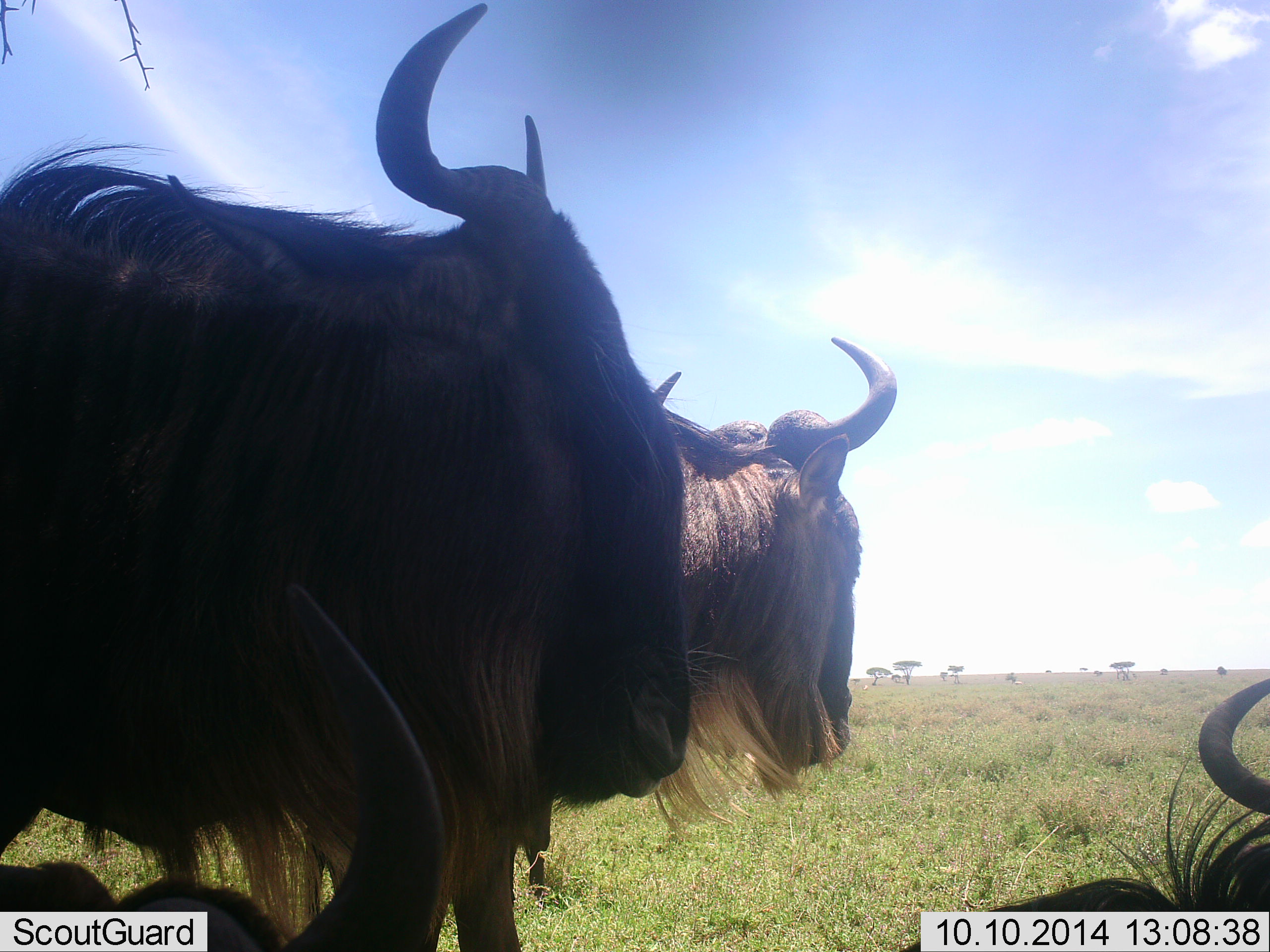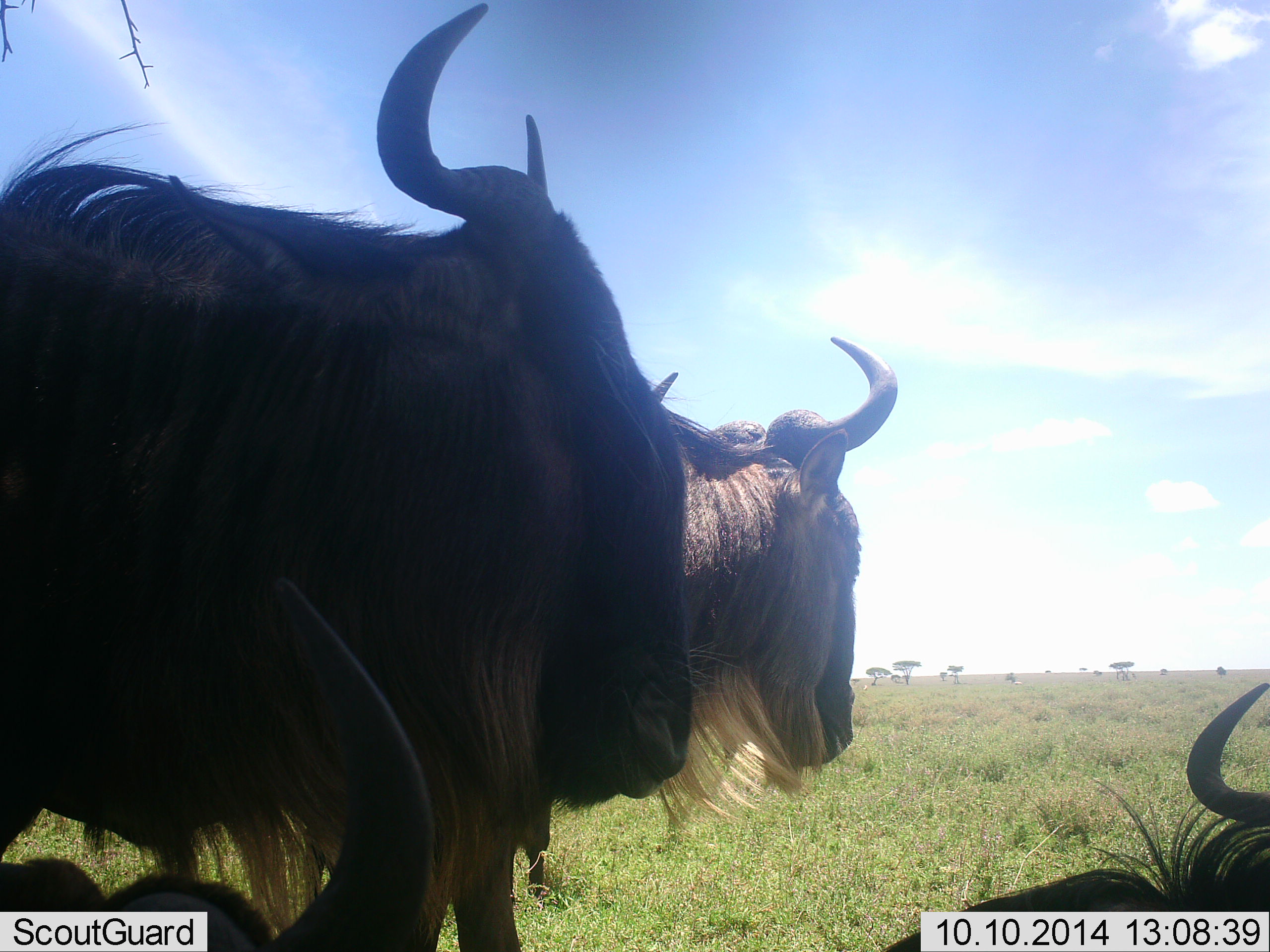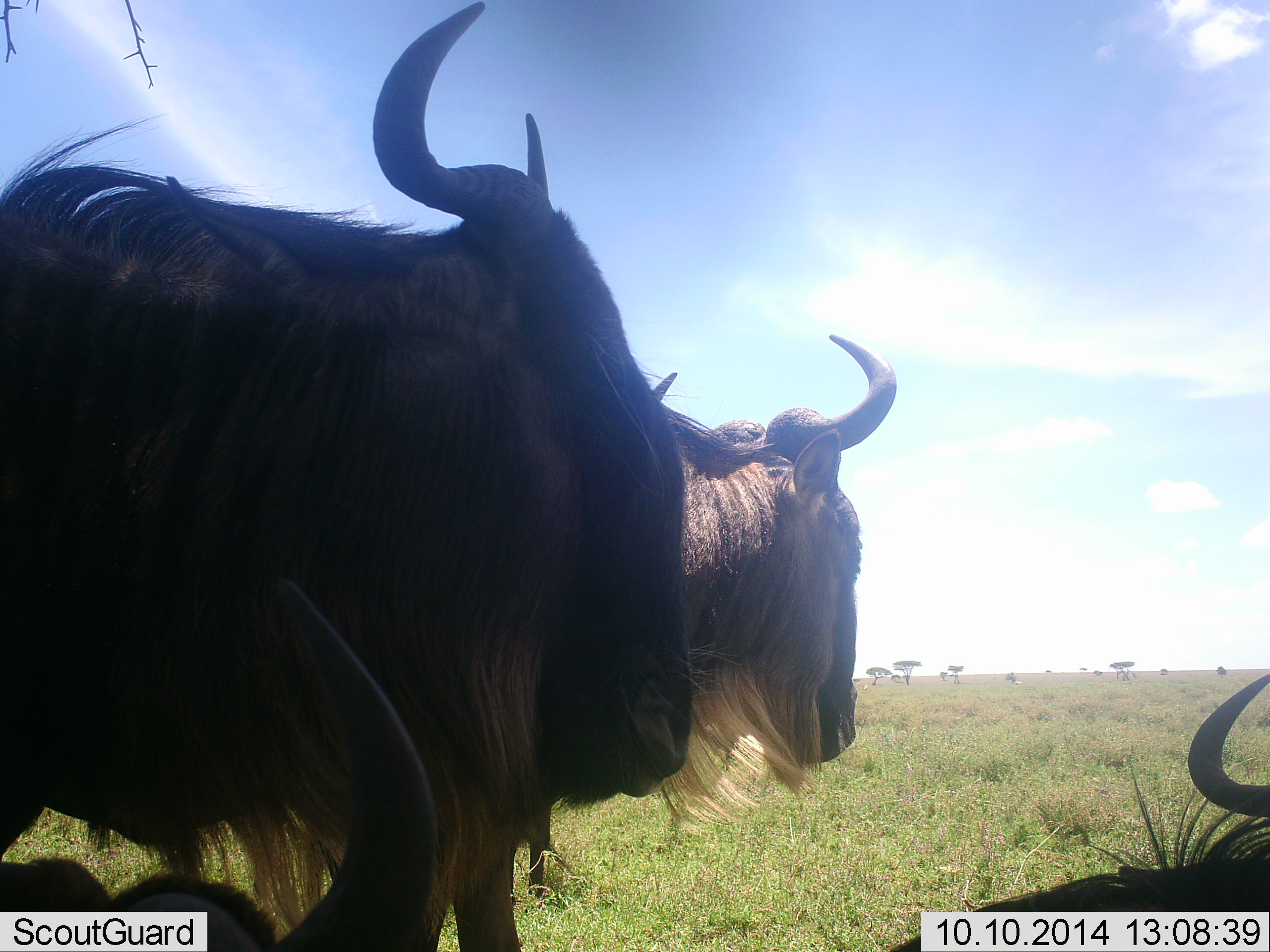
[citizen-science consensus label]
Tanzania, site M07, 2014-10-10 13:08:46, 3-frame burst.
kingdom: Animalia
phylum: Chordata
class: Mammalia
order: Artiodactyla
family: Bovidae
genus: Connochaetes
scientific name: Connochaetes taurinus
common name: blue wildebeest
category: wildebeest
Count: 4.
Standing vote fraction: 90%.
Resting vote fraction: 90%.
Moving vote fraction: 10%.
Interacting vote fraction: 0%.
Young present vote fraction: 0%.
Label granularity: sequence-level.